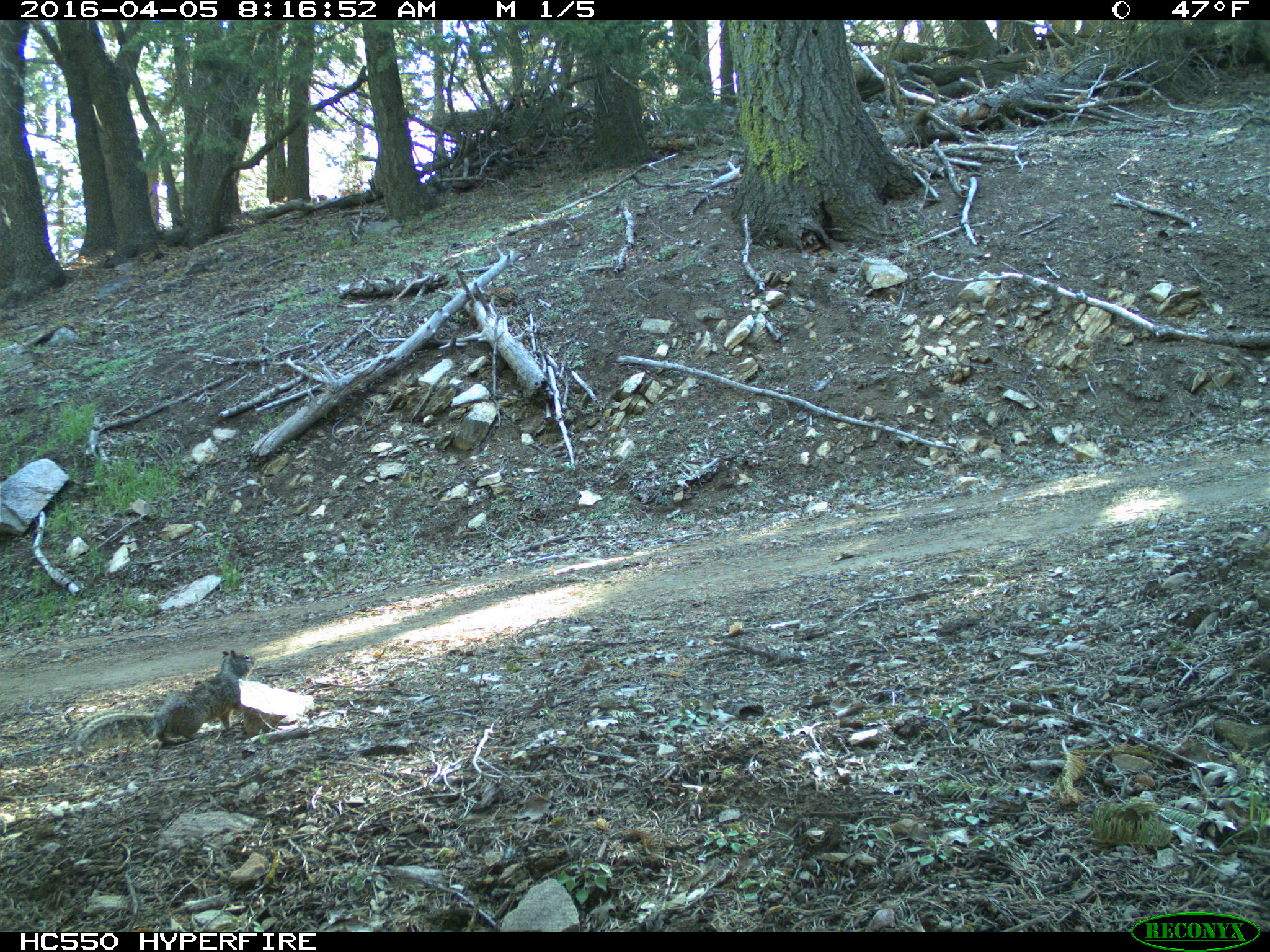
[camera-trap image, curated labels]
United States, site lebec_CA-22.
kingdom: Animalia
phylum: Chordata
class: Mammalia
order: Rodentia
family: Sciuridae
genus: Otospermophilus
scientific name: Otospermophilus beecheyi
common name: california ground squirrel